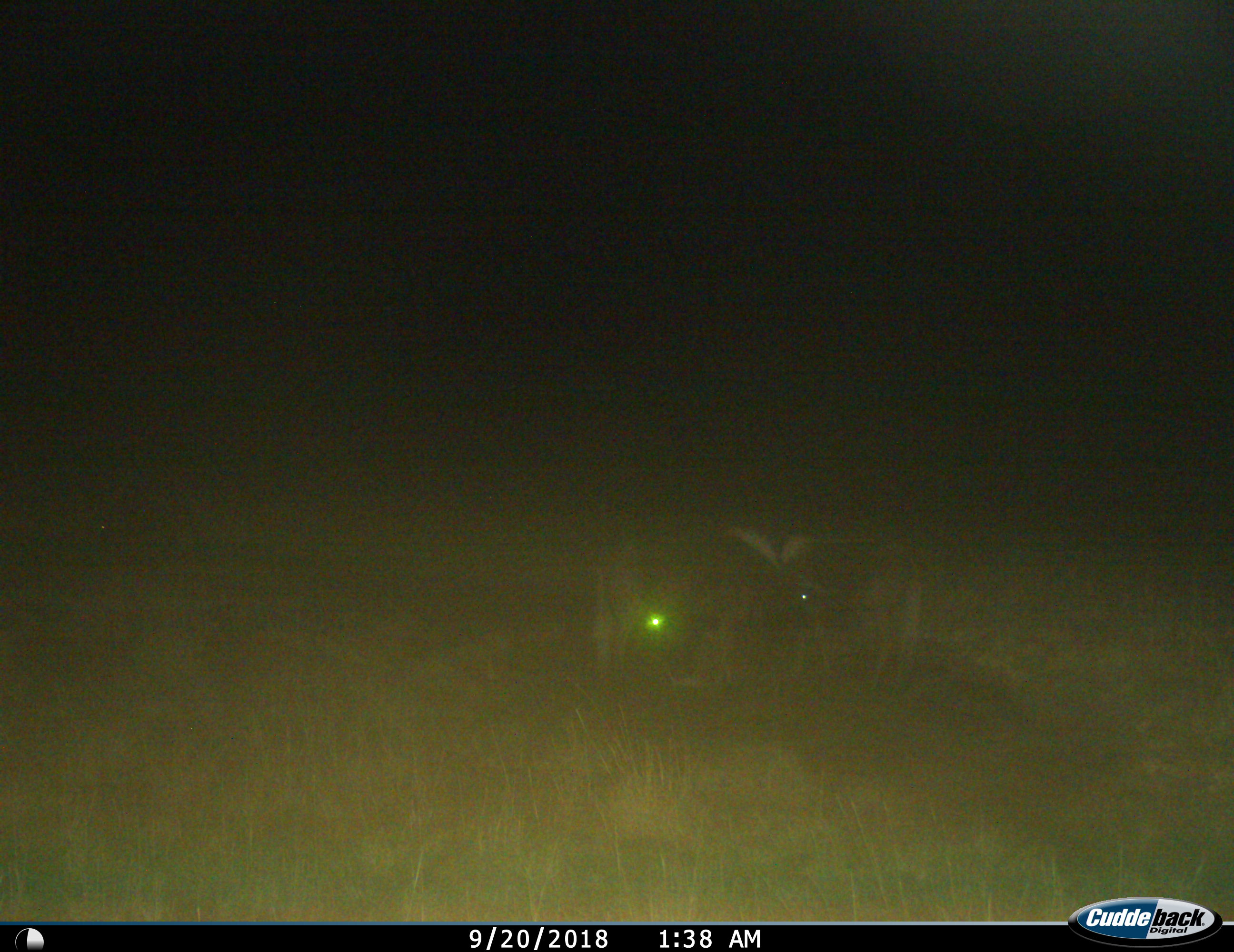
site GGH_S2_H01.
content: unidentified animal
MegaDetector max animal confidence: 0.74